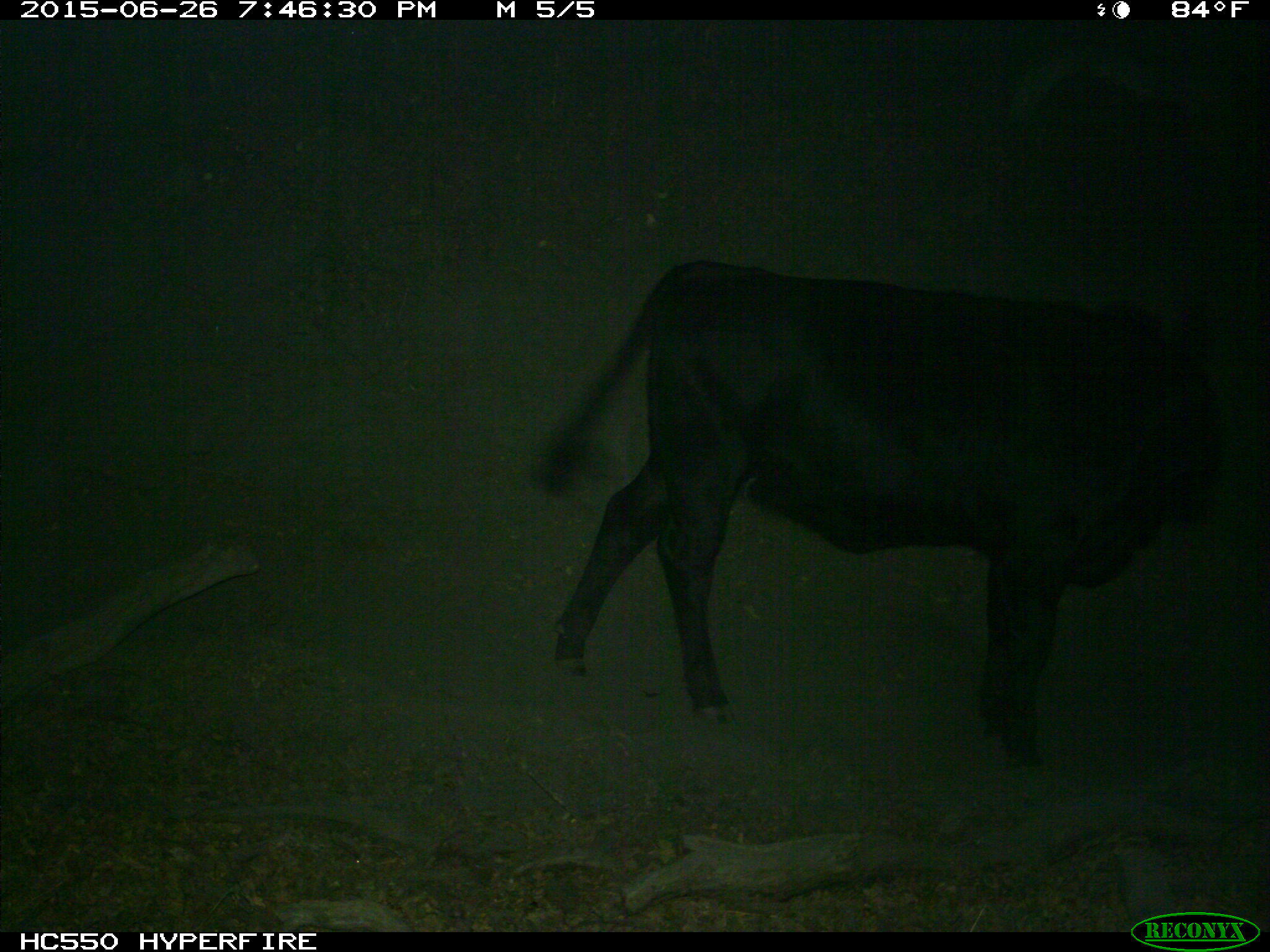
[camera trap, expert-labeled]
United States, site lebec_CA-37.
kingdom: Animalia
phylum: Chordata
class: Mammalia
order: Artiodactyla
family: Bovidae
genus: Bos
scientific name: Bos taurus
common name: domestic cow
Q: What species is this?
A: Bos taurus (domestic cow).